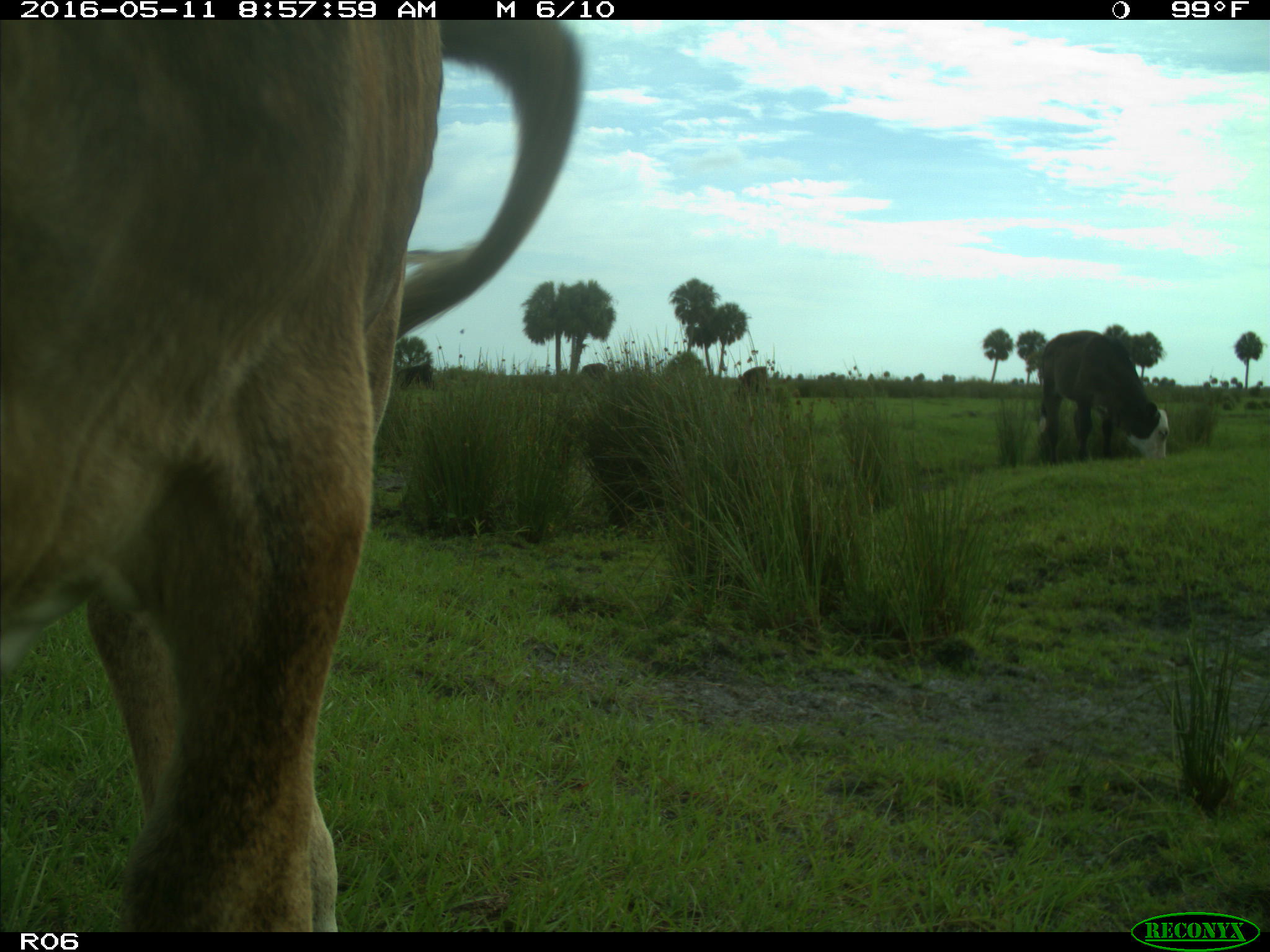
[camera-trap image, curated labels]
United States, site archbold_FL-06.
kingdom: Animalia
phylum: Chordata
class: Mammalia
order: Artiodactyla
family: Bovidae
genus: Bos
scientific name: Bos taurus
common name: domestic cow